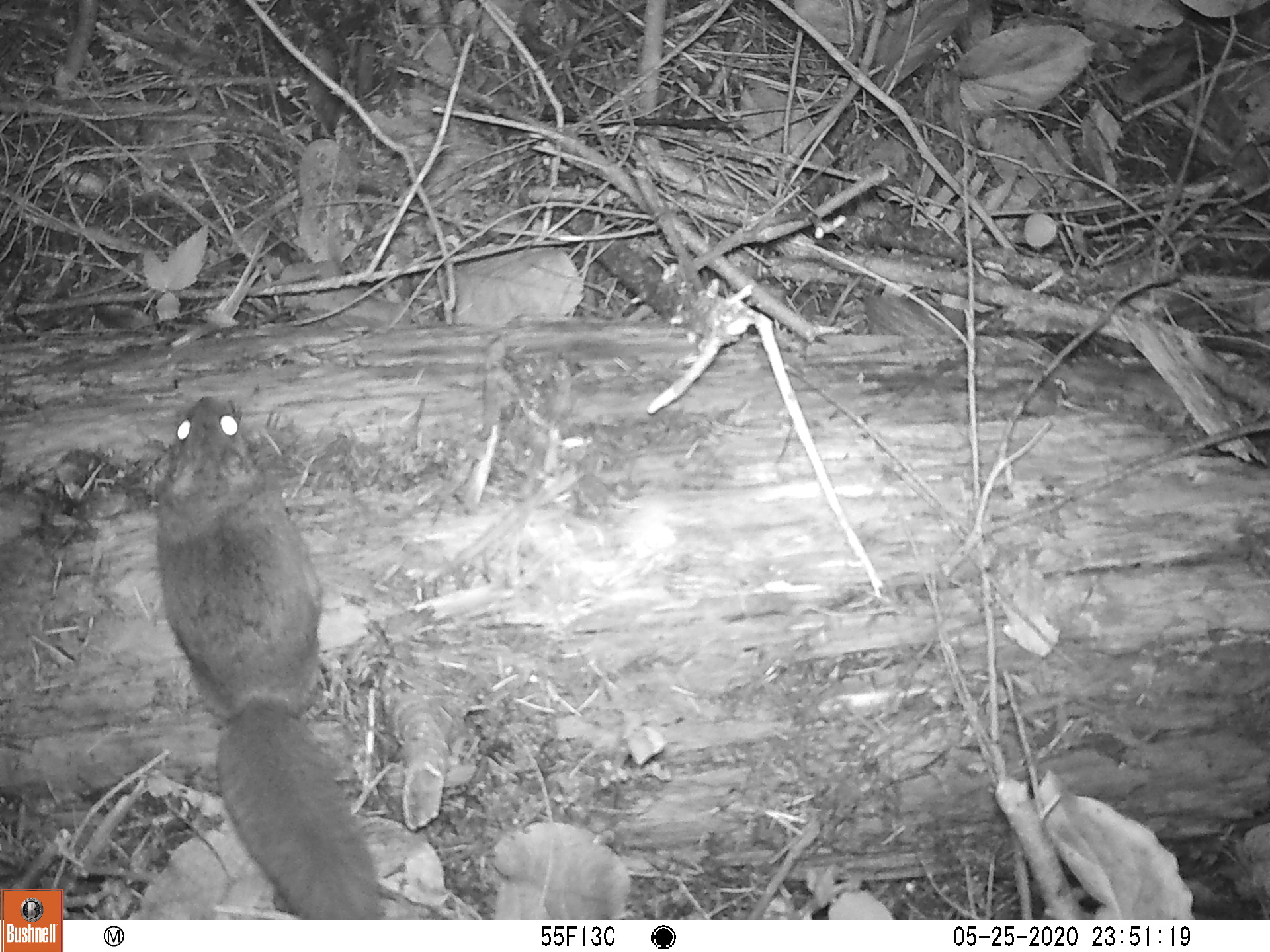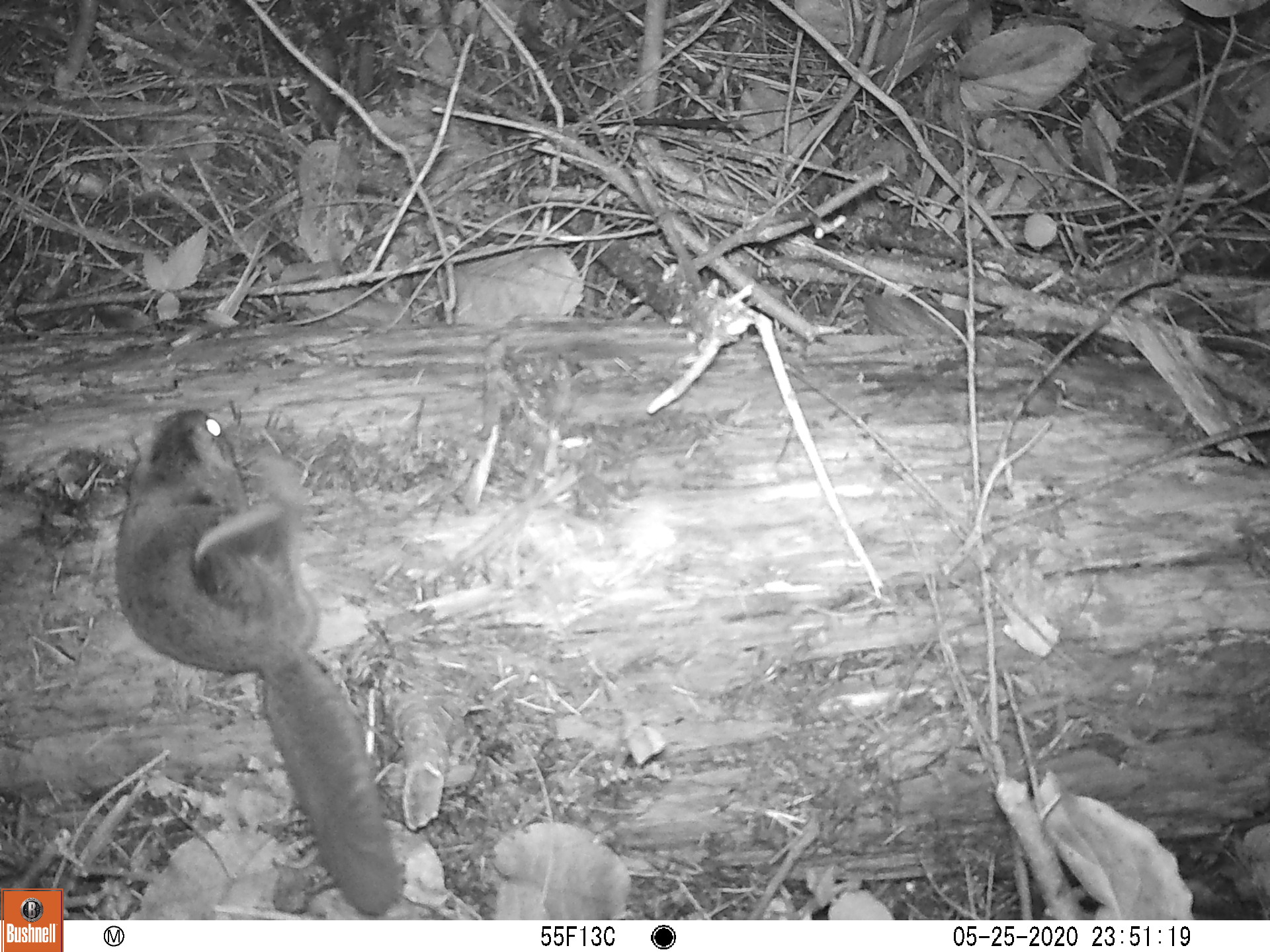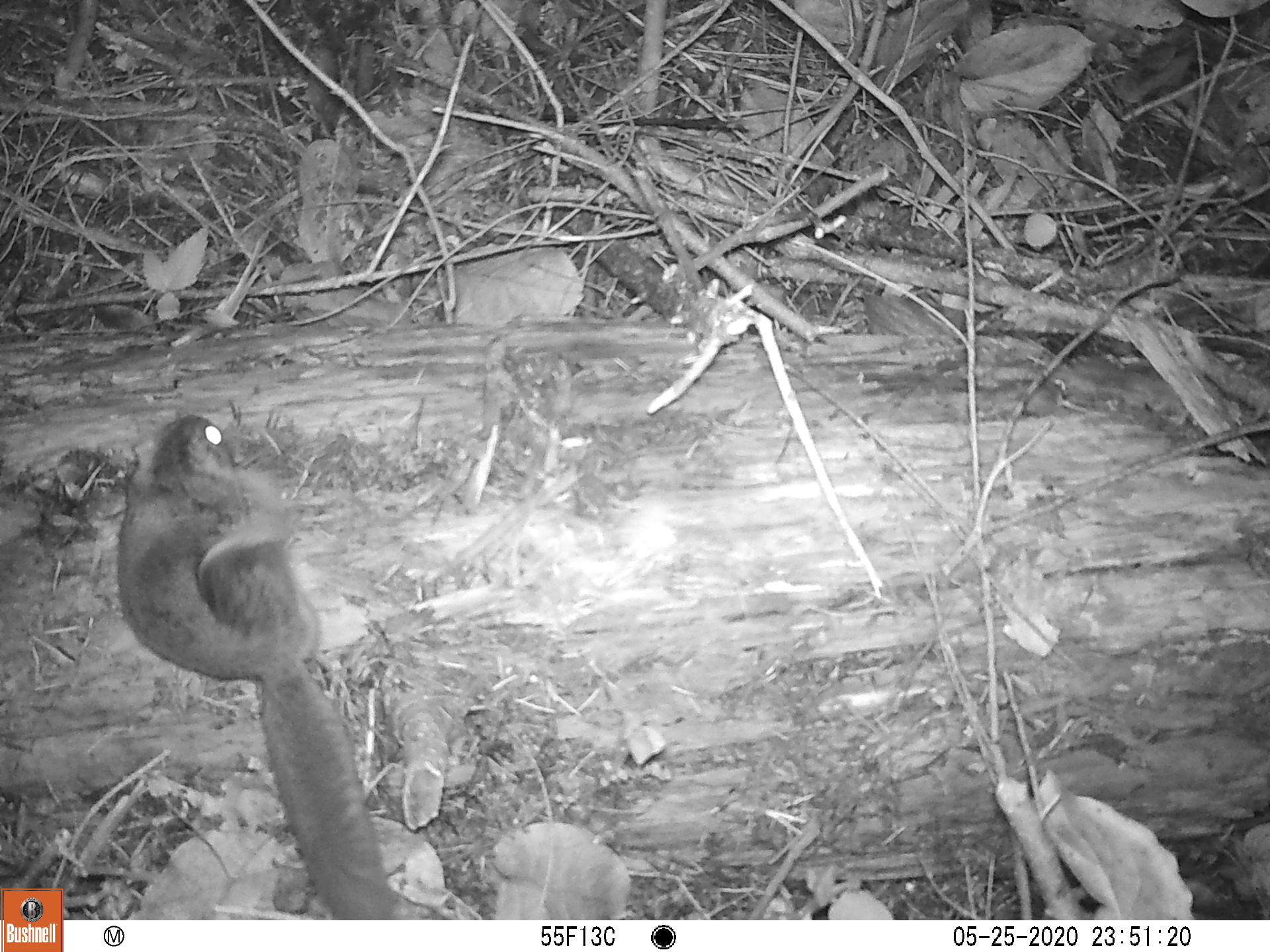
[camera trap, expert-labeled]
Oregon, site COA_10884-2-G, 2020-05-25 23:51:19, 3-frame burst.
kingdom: Animalia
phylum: Chordata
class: Mammalia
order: Rodentia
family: Sciuridae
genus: Glaucomys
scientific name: Glaucomys oregonensis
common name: humboldt's flying squirrel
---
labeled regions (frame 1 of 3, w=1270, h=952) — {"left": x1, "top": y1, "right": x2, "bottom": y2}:
humboldt's flying squirrel: {"left": 151, "top": 390, "right": 395, "bottom": 913}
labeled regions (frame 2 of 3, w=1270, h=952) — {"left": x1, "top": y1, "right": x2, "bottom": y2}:
humboldt's flying squirrel: {"left": 104, "top": 396, "right": 414, "bottom": 915}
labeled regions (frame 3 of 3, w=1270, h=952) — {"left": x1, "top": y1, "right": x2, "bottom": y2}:
humboldt's flying squirrel: {"left": 101, "top": 405, "right": 404, "bottom": 915}